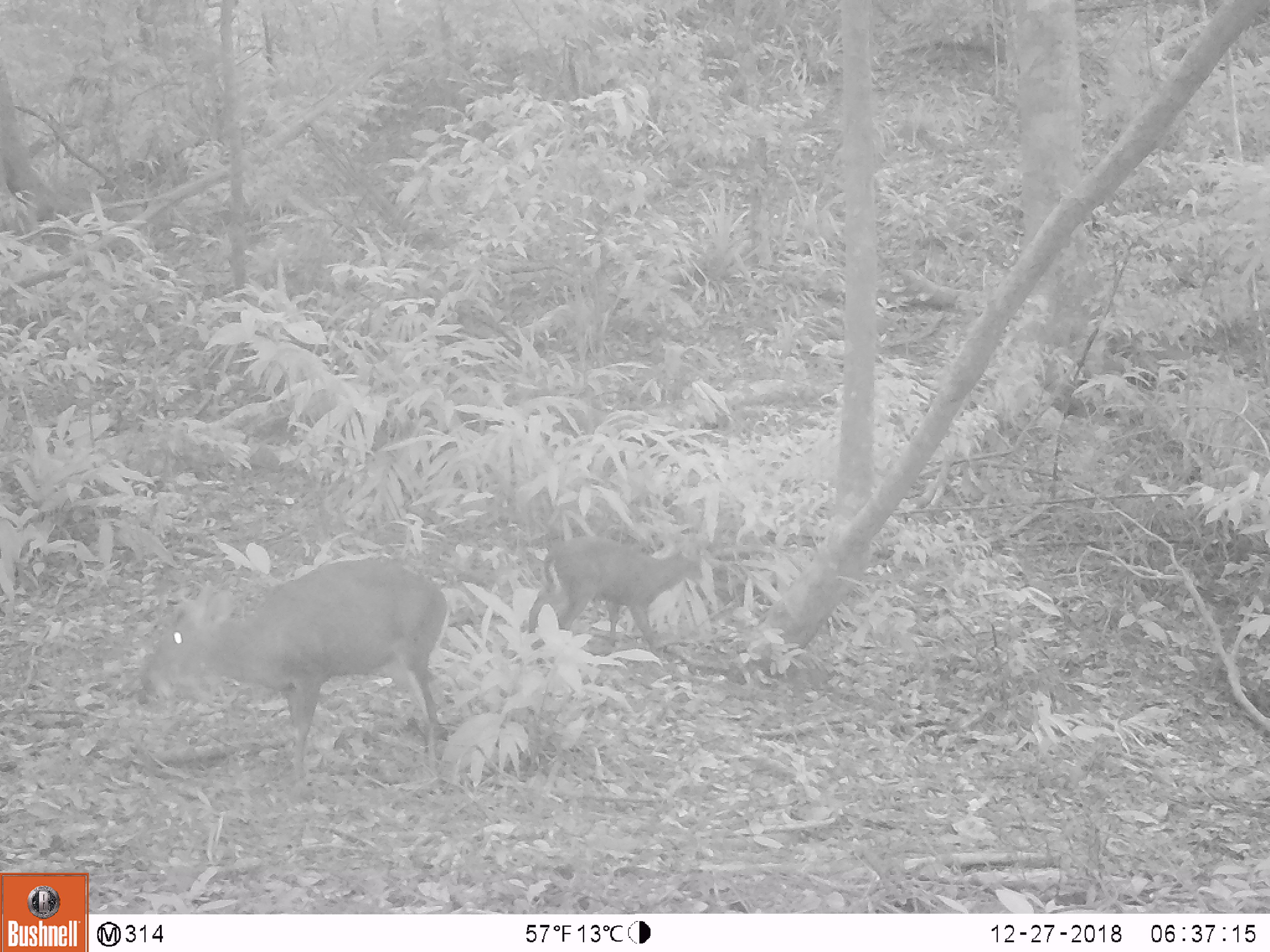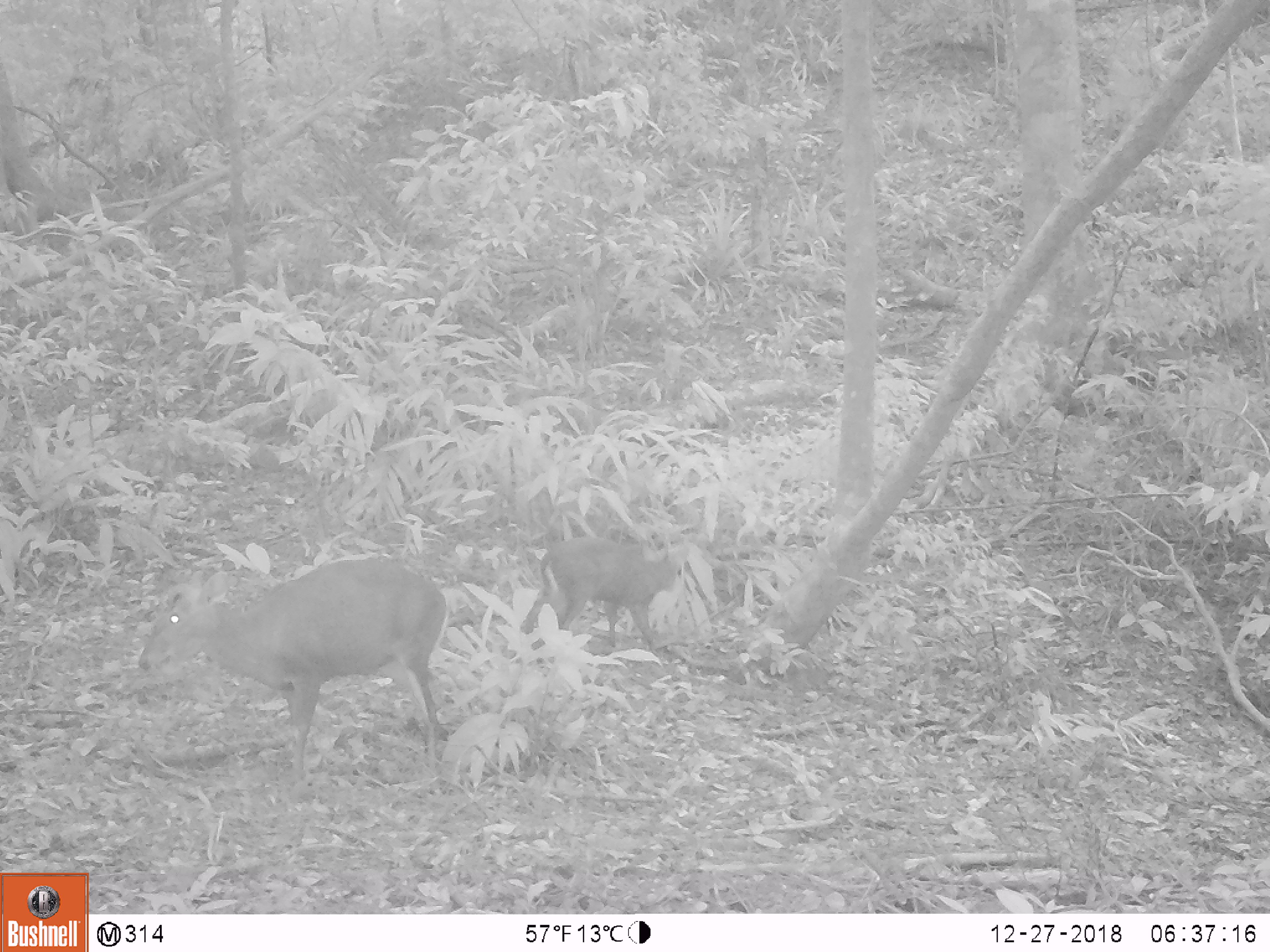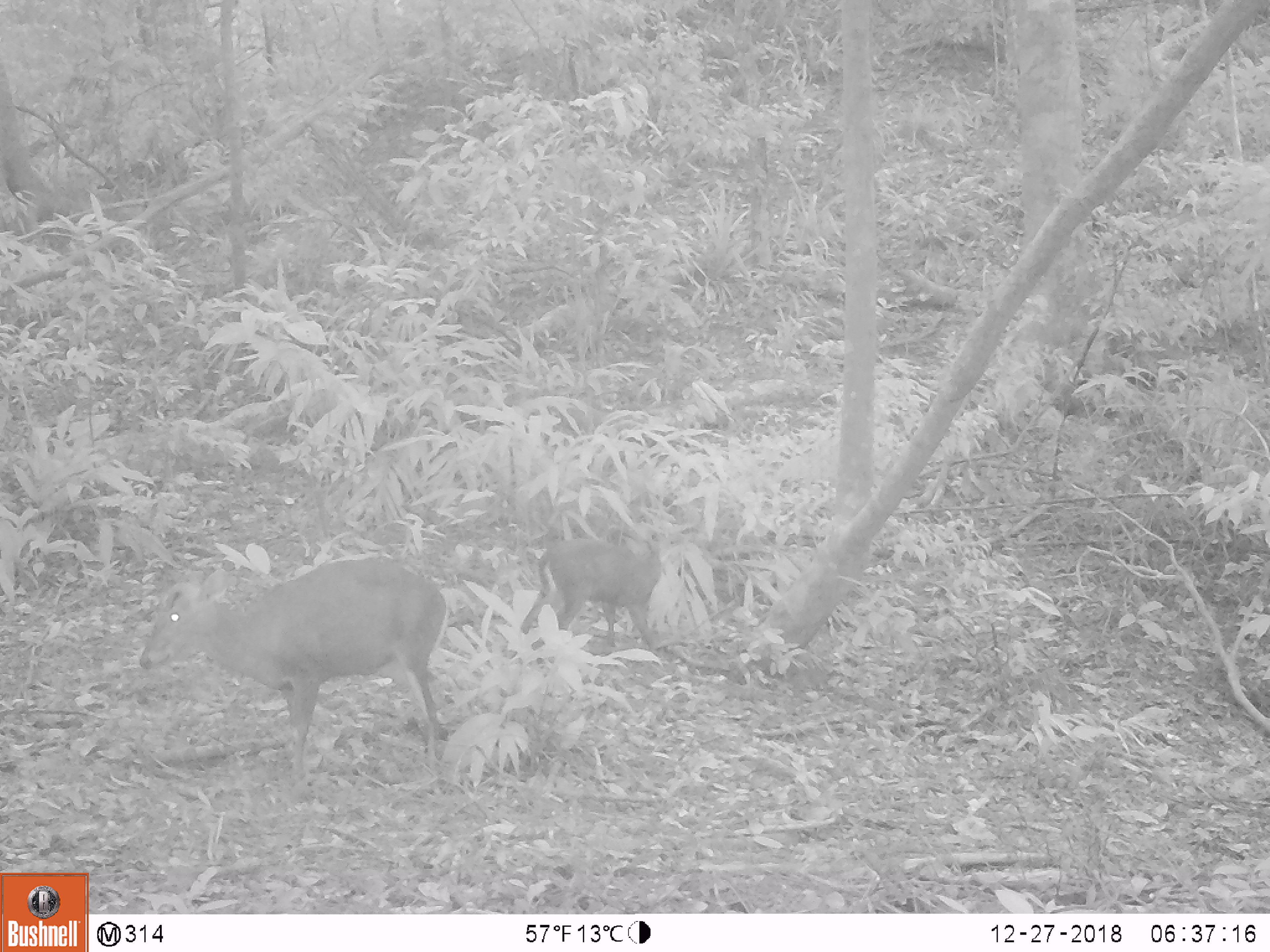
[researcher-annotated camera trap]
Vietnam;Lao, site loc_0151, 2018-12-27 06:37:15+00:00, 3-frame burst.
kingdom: Animalia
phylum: Chordata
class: Mammalia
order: Artiodactyla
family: Cervidae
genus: Muntiacus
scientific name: Muntiacus rooseveltorum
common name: roosevelt's muntjac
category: roosevelts muntjac group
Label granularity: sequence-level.